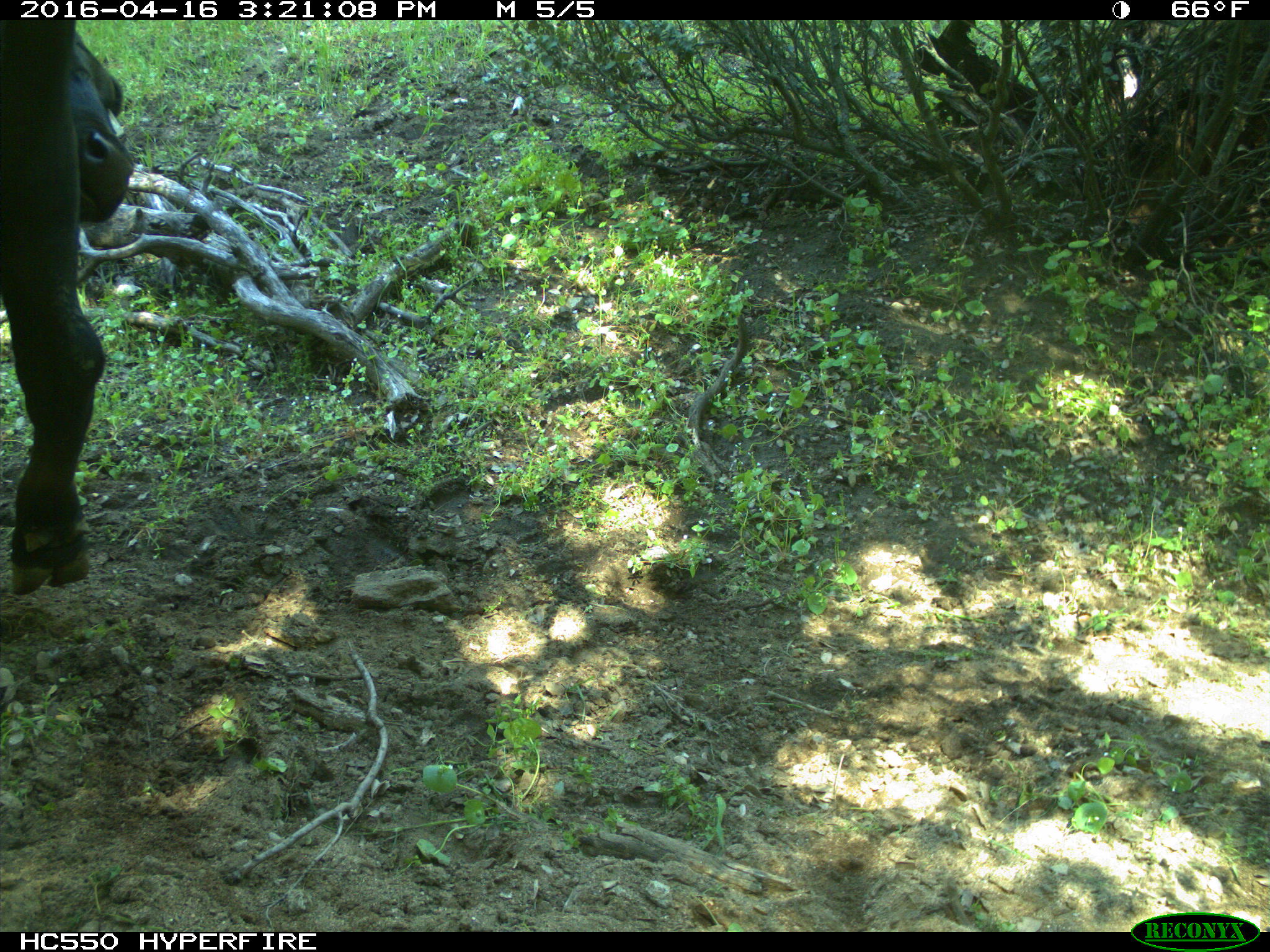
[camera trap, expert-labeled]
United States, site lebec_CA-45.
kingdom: Animalia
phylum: Chordata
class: Mammalia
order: Artiodactyla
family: Bovidae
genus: Bos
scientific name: Bos taurus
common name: domestic cow